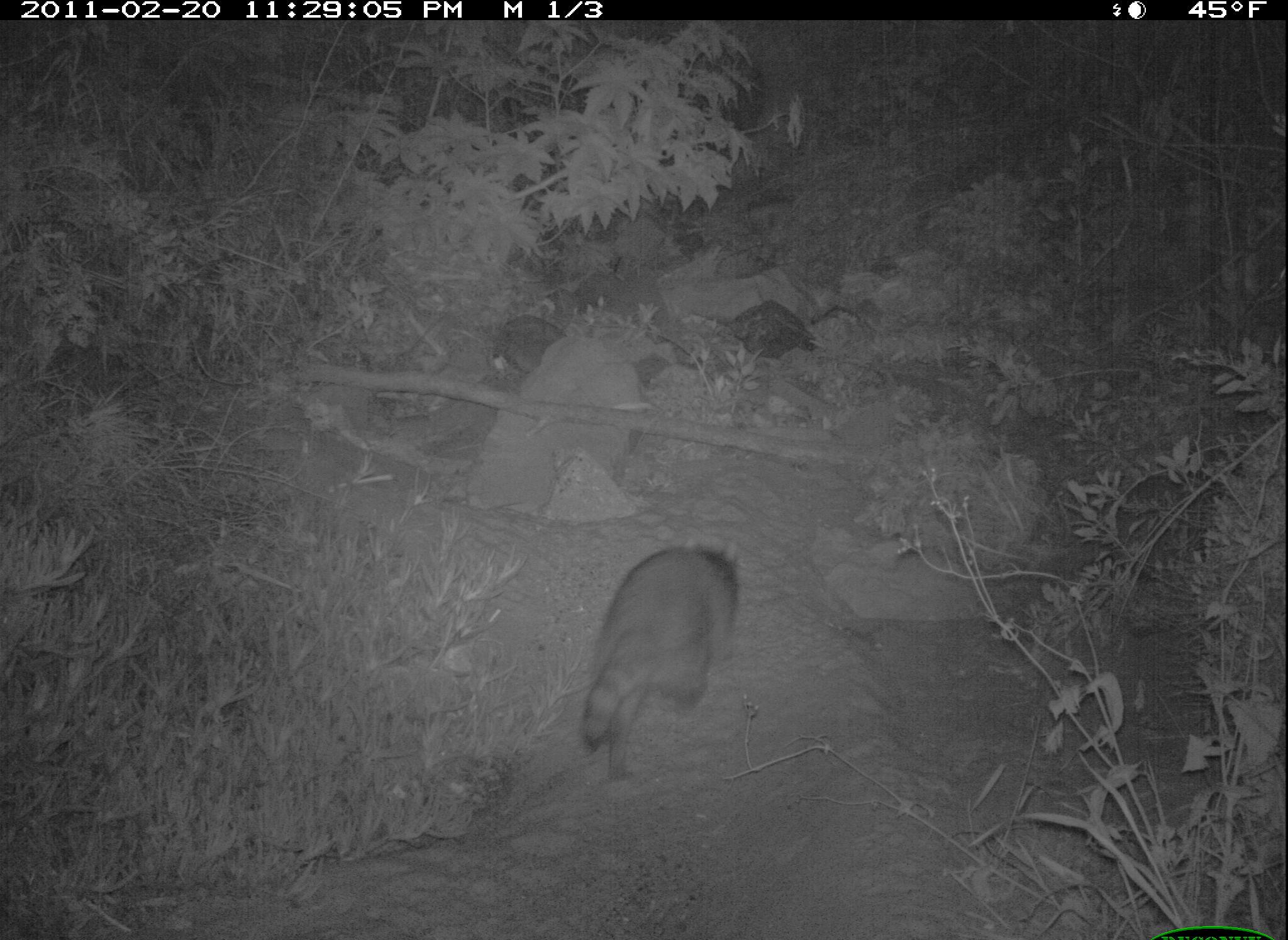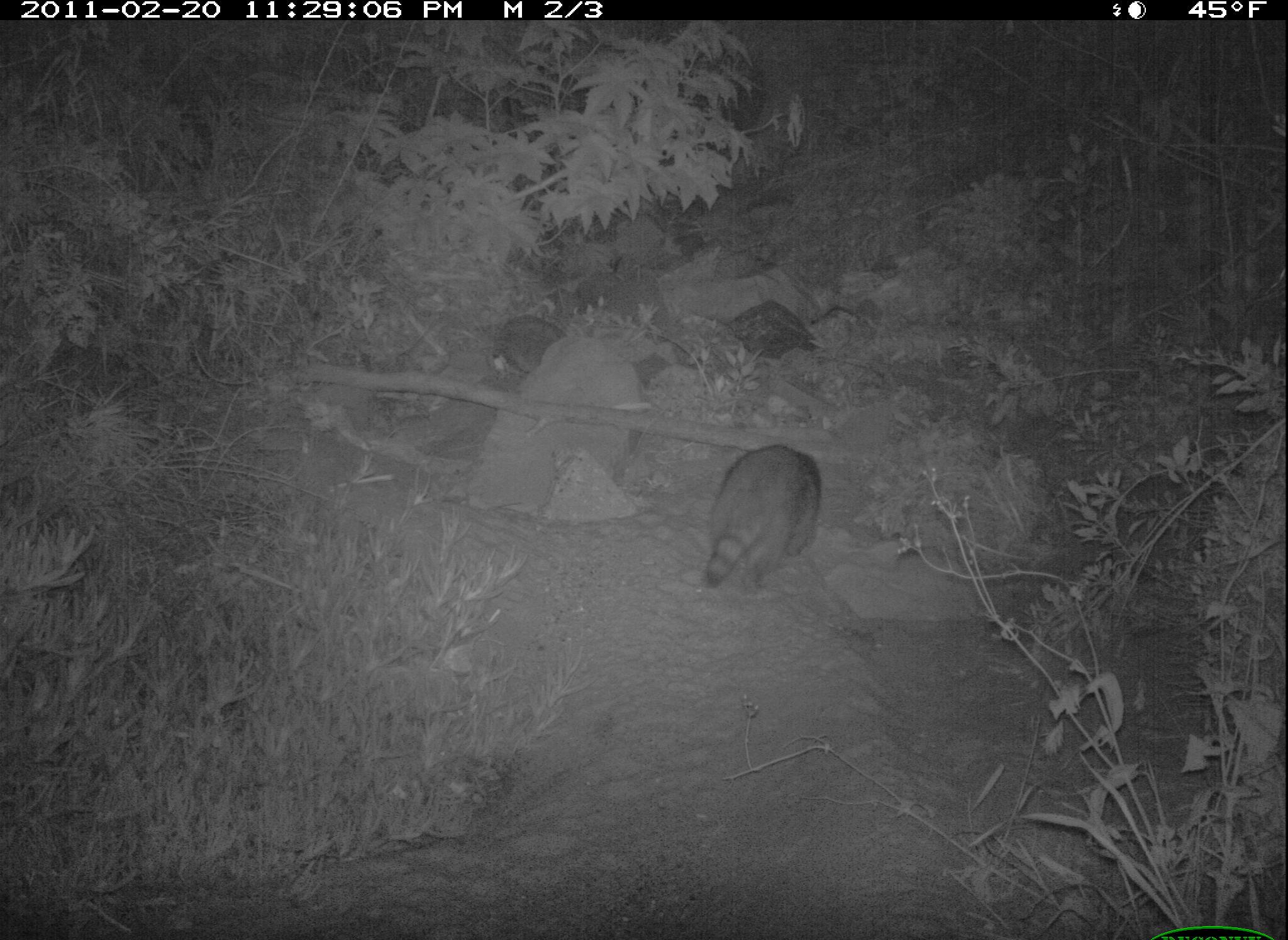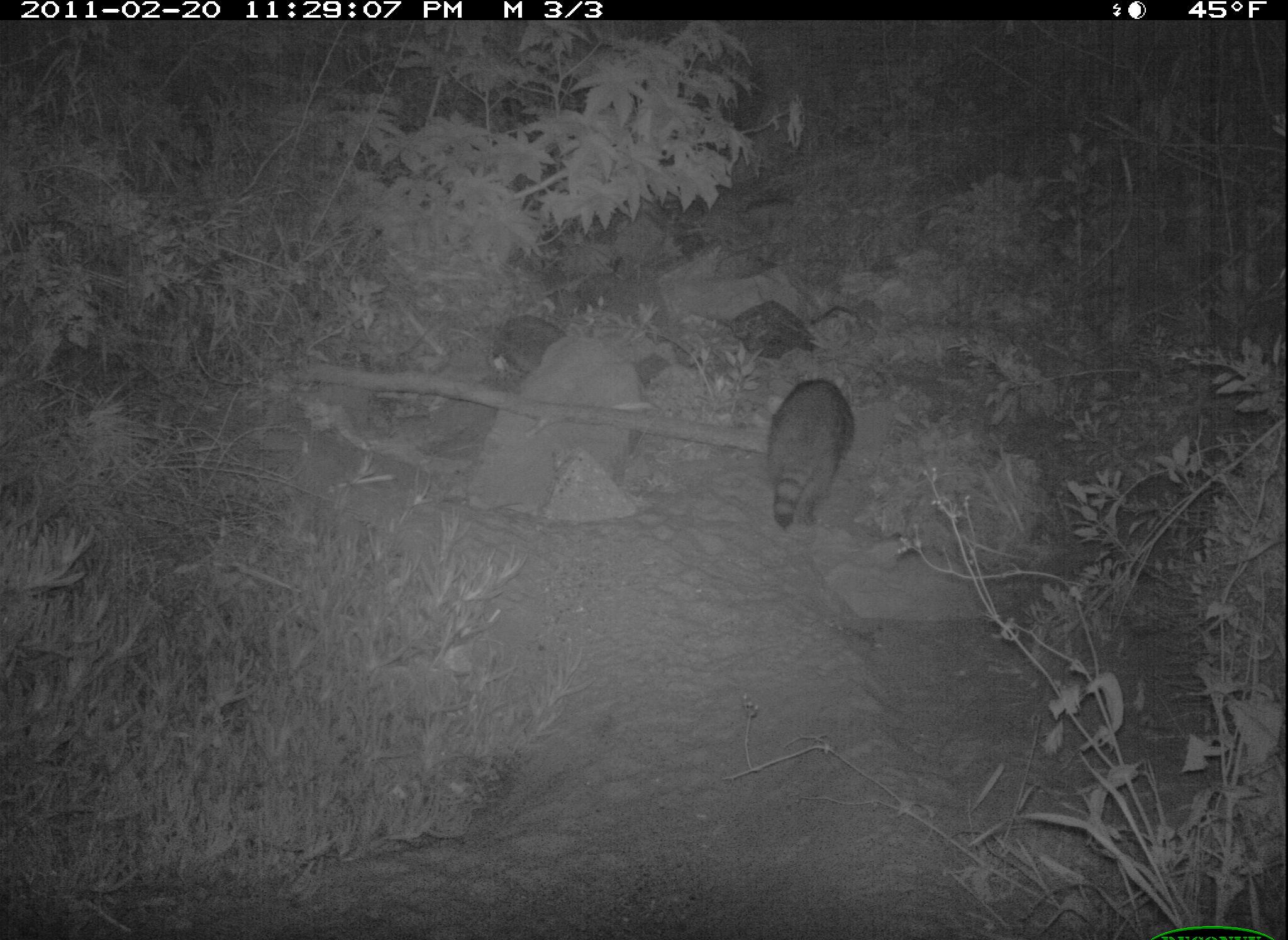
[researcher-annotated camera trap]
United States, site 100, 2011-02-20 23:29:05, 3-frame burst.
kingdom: Animalia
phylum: Chordata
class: Mammalia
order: Carnivora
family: Procyonidae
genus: Procyon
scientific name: Procyon lotor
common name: raccoon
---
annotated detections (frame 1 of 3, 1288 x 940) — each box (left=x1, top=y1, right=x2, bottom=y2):
raccoon: (left=565, top=532, right=770, bottom=797)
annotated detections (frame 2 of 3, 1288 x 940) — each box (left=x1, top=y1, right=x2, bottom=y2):
raccoon: (left=667, top=414, right=861, bottom=625)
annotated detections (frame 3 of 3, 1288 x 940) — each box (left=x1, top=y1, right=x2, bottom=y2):
raccoon: (left=742, top=372, right=869, bottom=548)